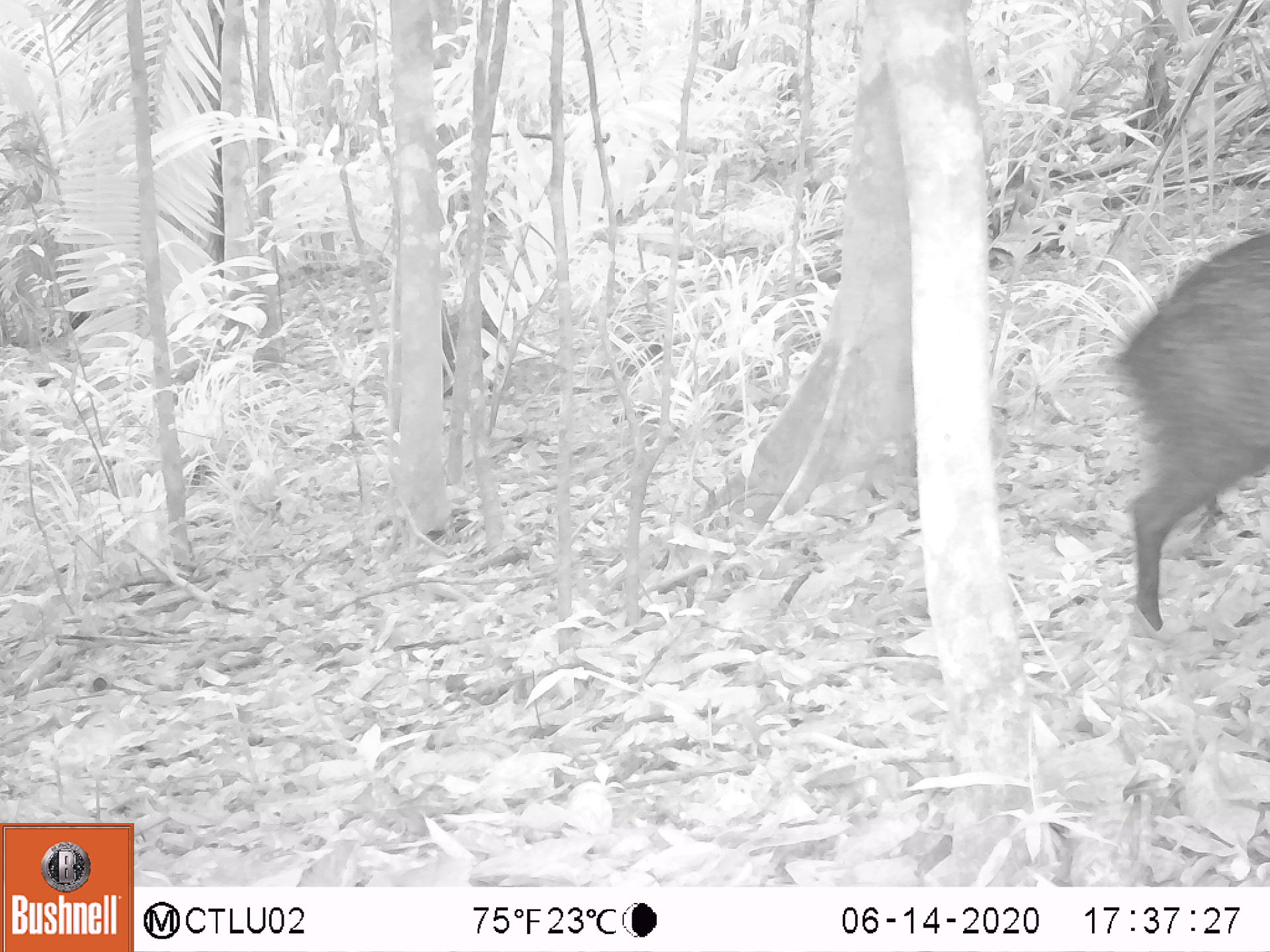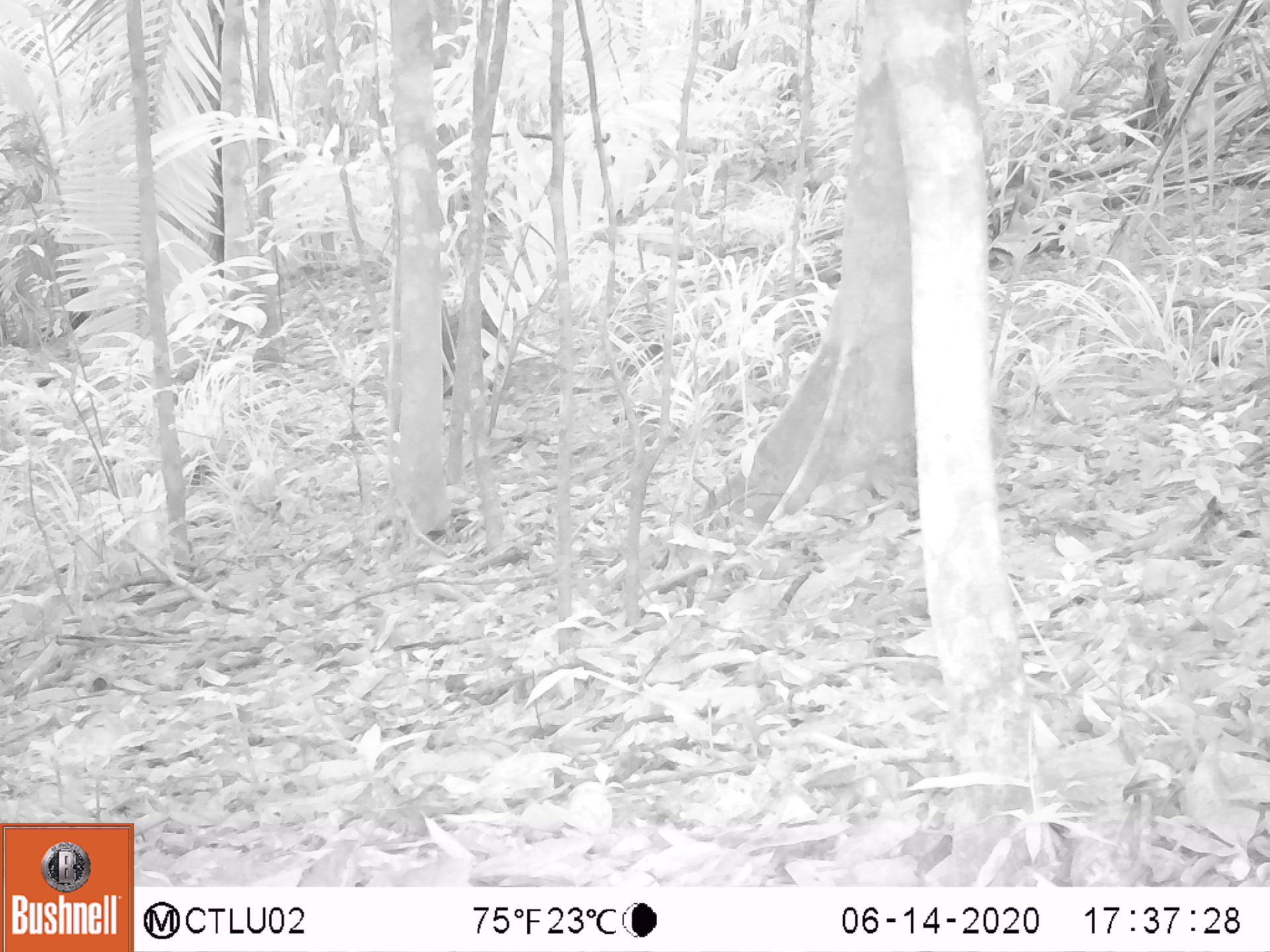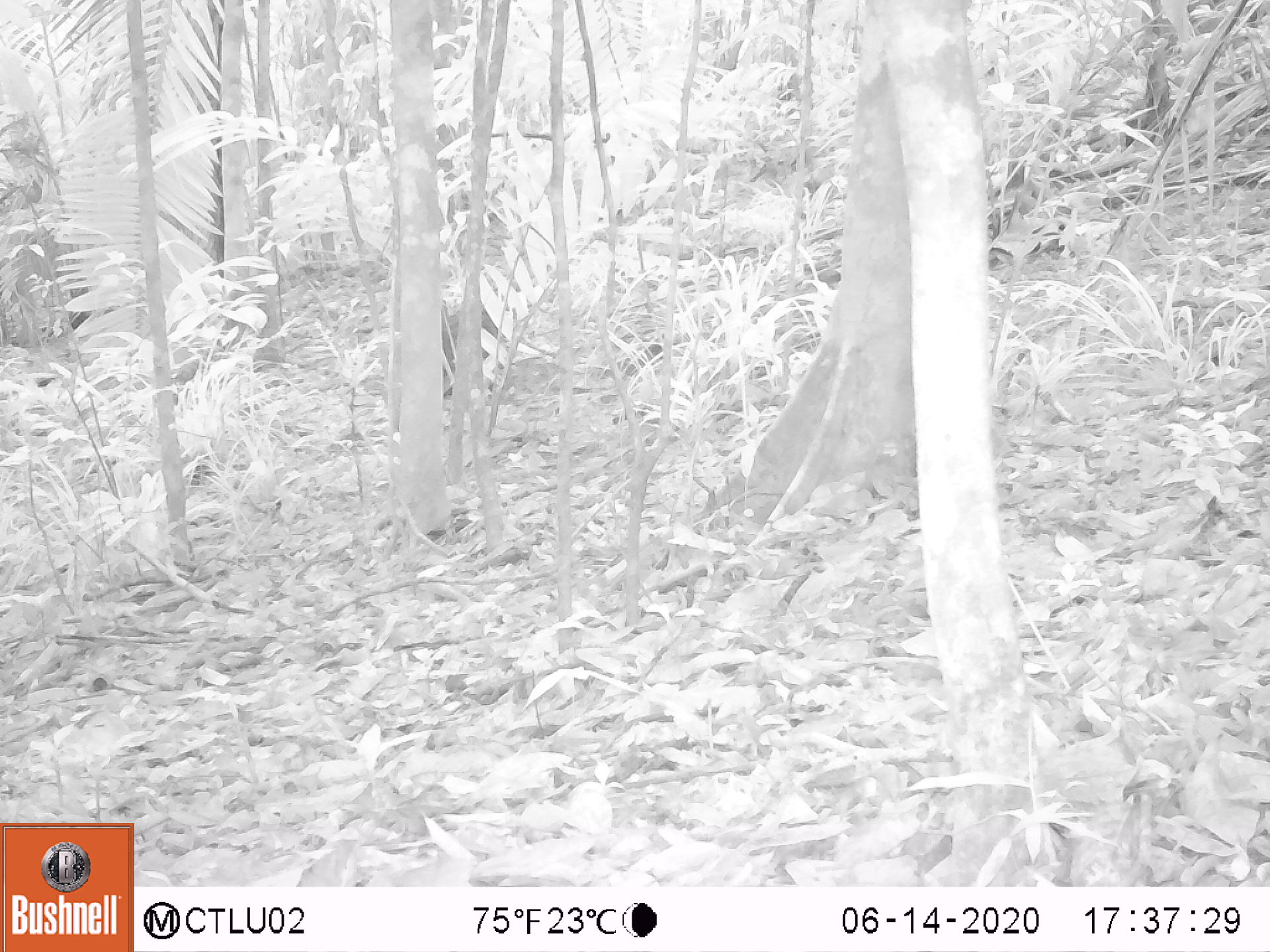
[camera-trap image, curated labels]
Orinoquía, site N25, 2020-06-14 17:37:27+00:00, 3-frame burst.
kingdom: Animalia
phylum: Chordata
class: Mammalia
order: Artiodactyla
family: Tayassuidae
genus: Pecari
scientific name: Pecari tajacu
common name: collared peccary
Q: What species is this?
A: Collared peccary (Pecari tajacu).